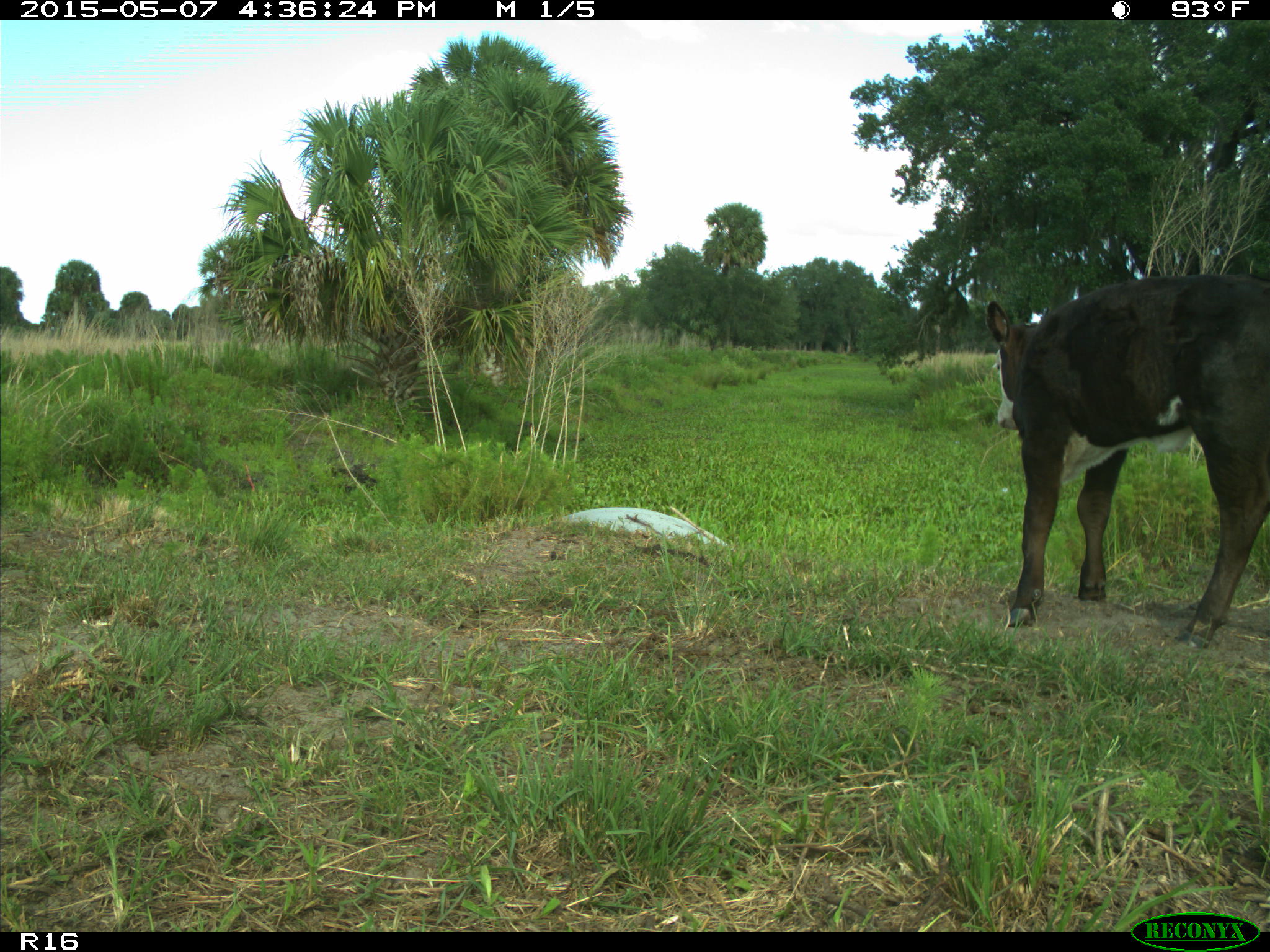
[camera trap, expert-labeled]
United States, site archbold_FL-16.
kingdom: Animalia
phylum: Chordata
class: Mammalia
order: Artiodactyla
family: Bovidae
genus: Bos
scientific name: Bos taurus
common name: domestic cow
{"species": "Bos taurus (domestic cow)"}